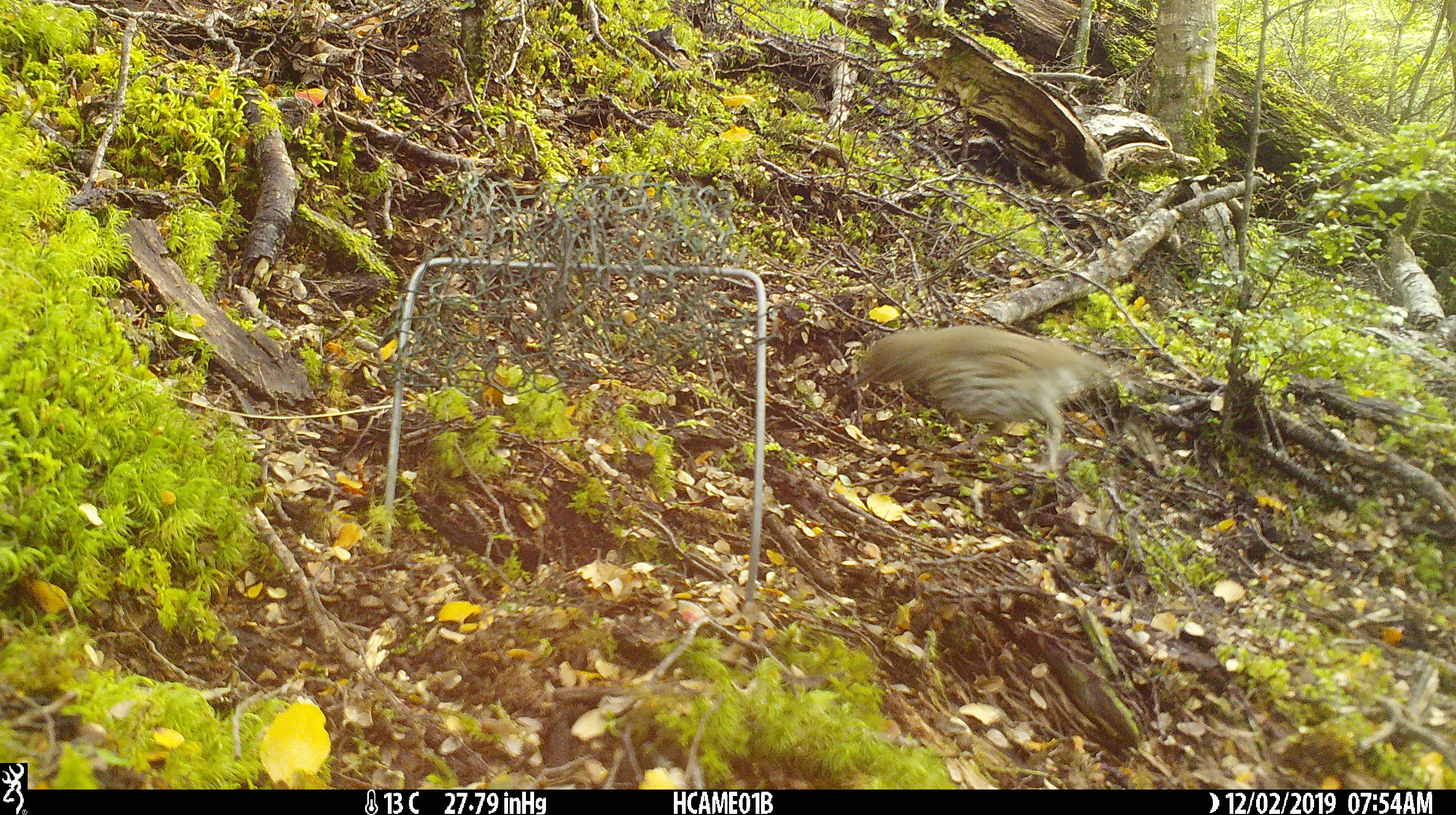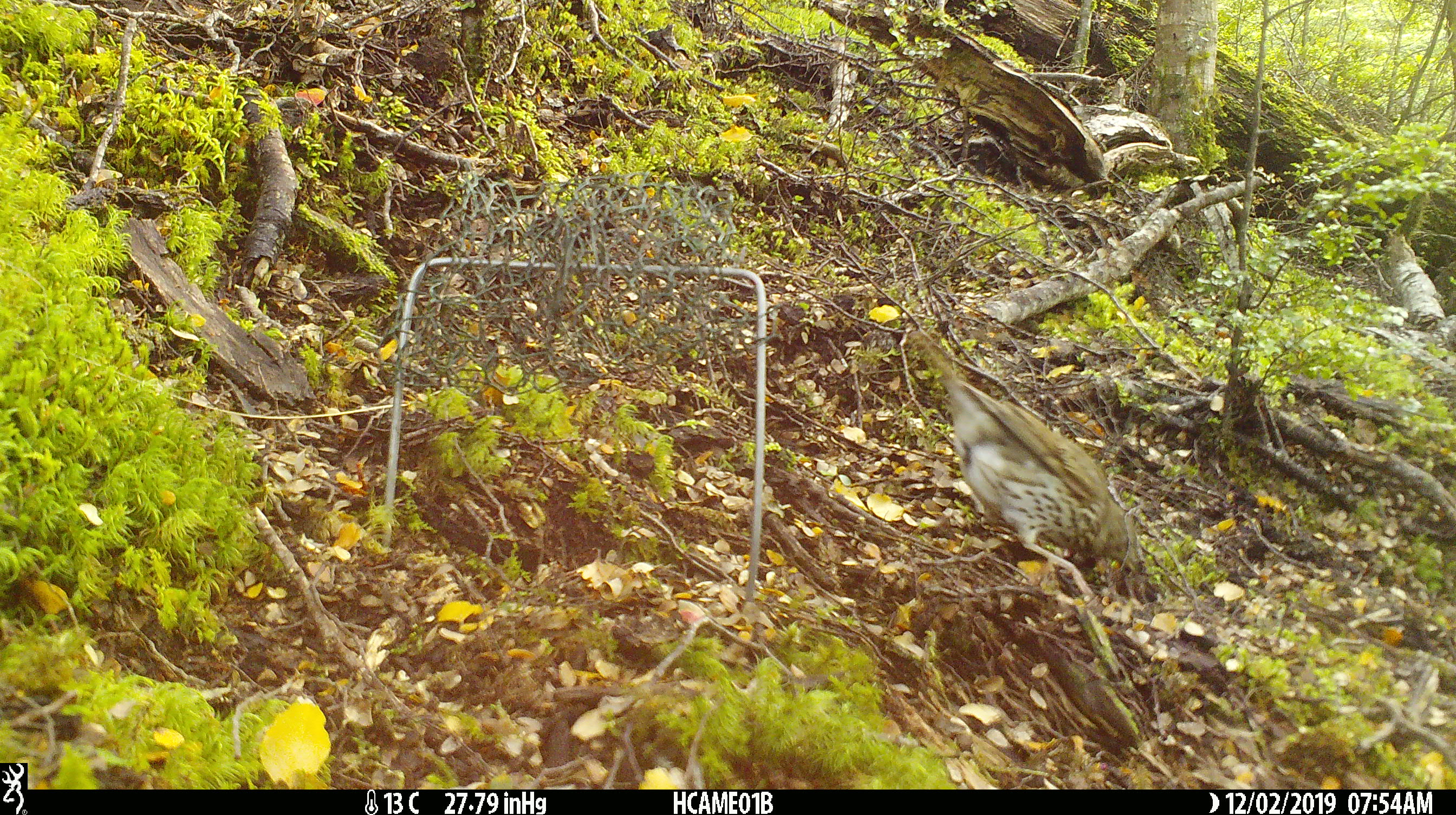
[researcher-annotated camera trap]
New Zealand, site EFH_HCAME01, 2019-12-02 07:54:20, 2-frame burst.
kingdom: Animalia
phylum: Chordata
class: Aves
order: Passeriformes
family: Turdidae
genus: Turdus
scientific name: Turdus philomelos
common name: song thrush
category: thrush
Thrush (song thrush) (Turdus philomelos).